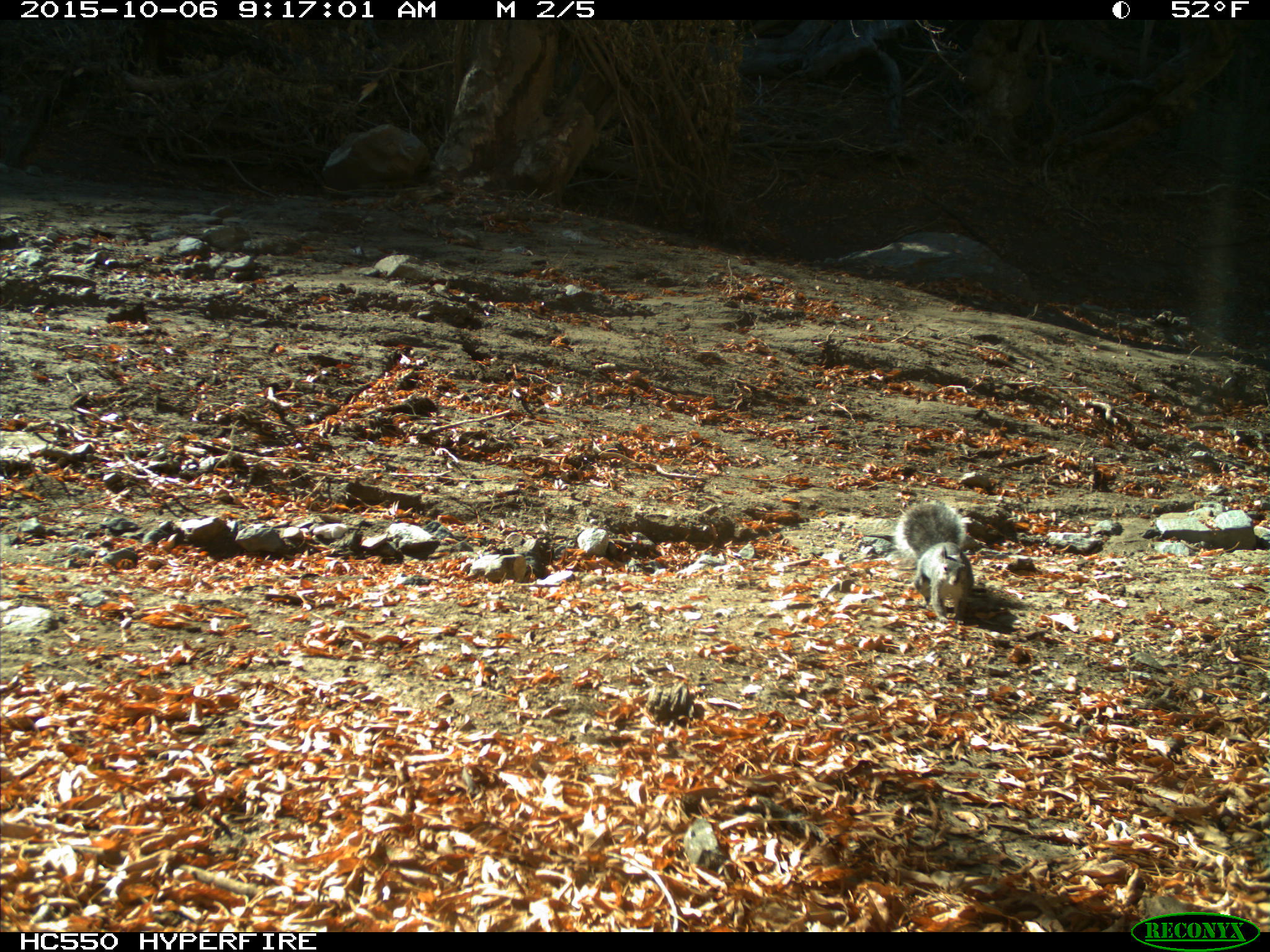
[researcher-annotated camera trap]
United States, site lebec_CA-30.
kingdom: Animalia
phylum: Chordata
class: Mammalia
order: Rodentia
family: Sciuridae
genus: Sciurus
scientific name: Sciurus carolinensis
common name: eastern gray squirrel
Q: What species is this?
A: Sciurus carolinensis (eastern gray squirrel).